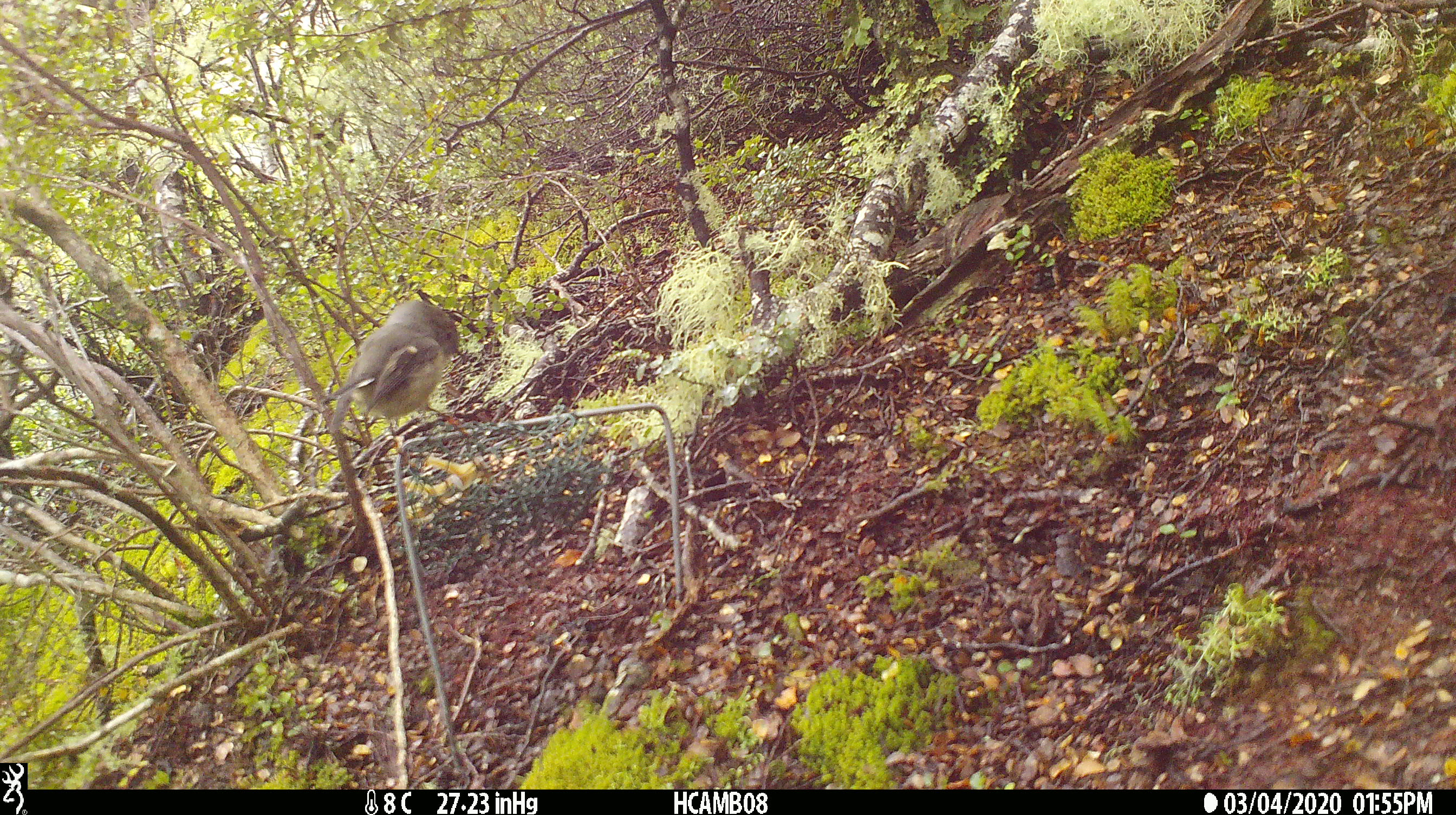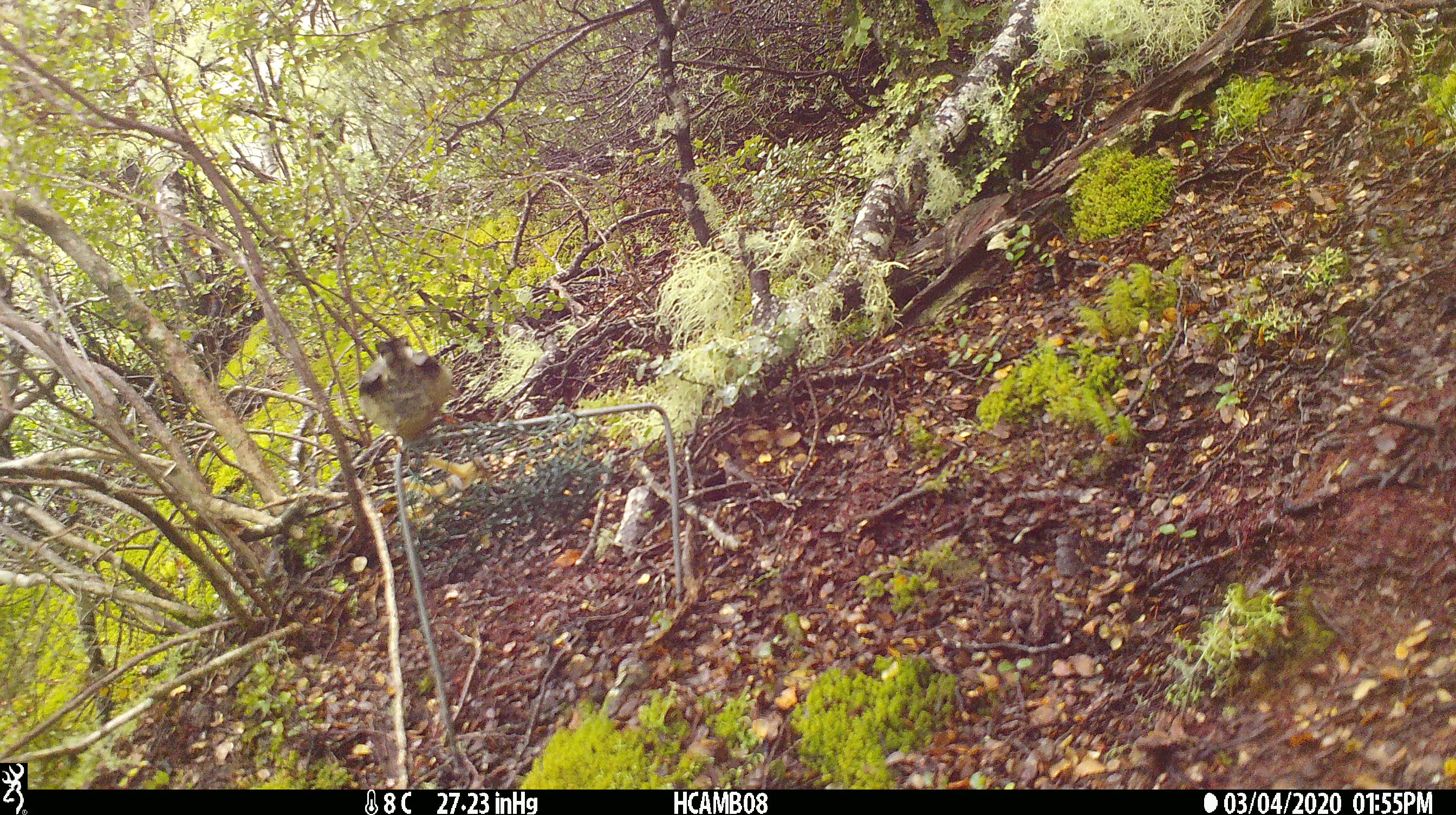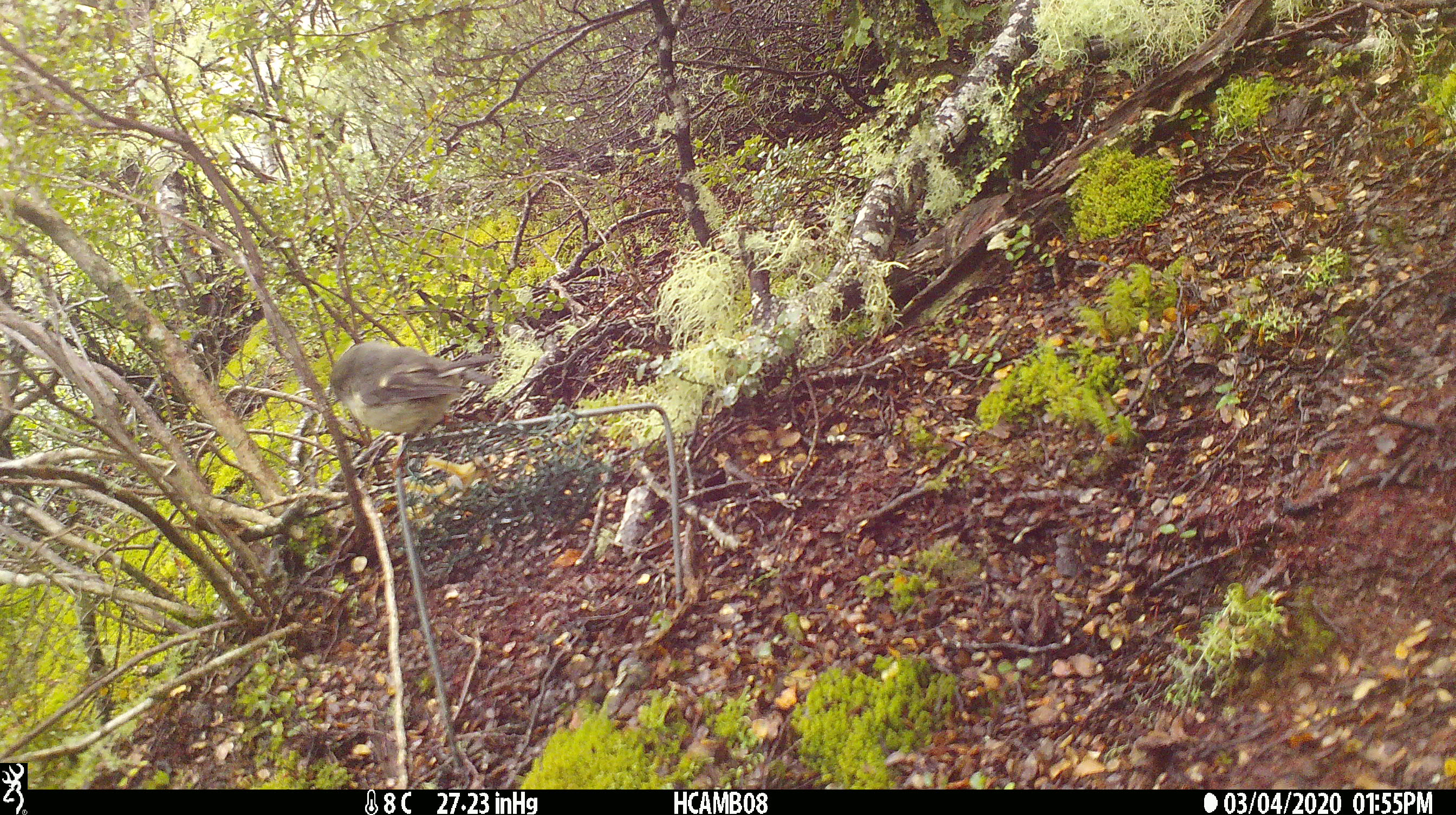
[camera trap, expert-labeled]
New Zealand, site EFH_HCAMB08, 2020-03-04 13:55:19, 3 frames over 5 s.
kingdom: Animalia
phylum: Chordata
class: Aves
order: Passeriformes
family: Petroicidae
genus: Petroica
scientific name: Petroica macrocephala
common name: tomtit